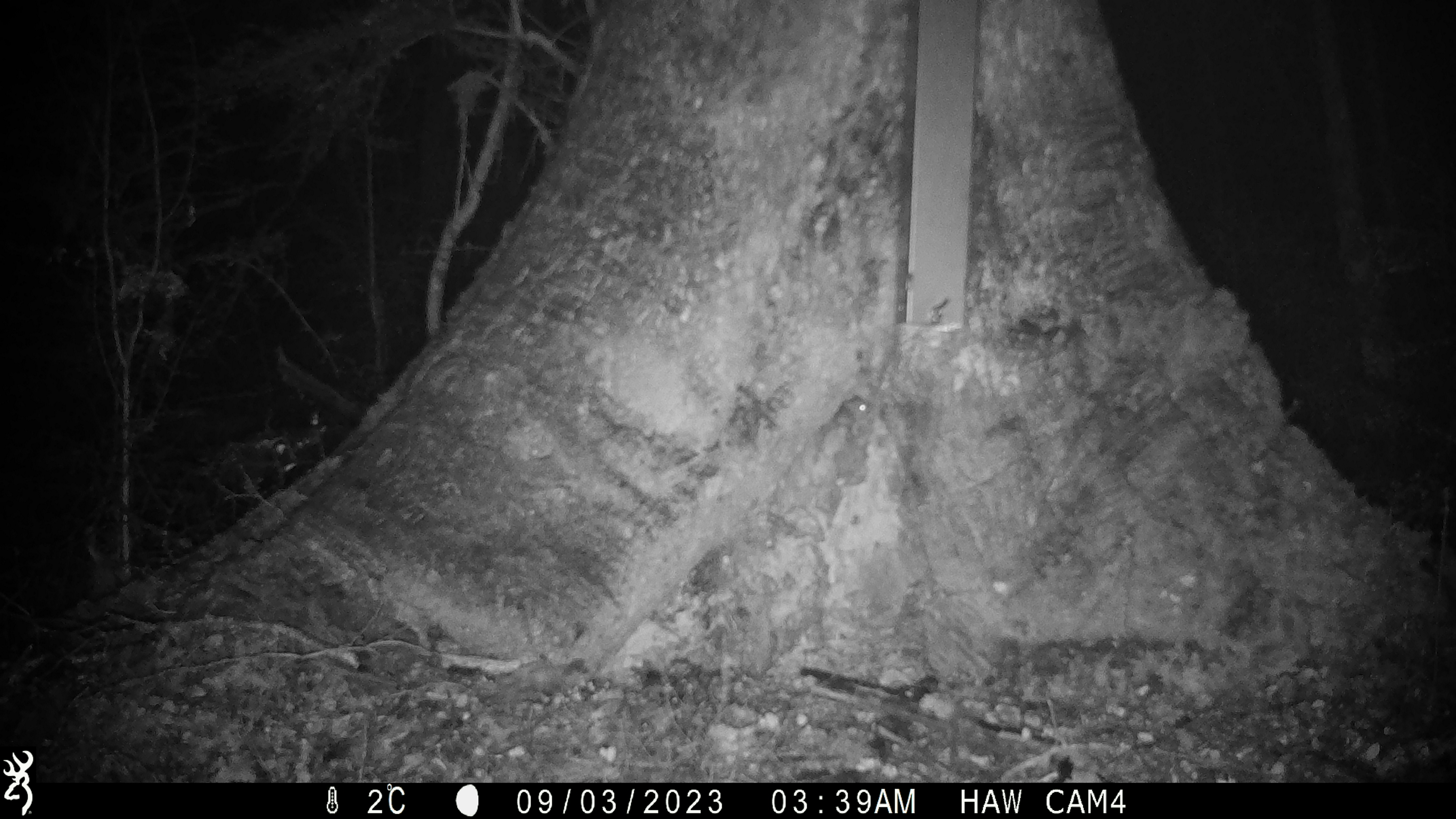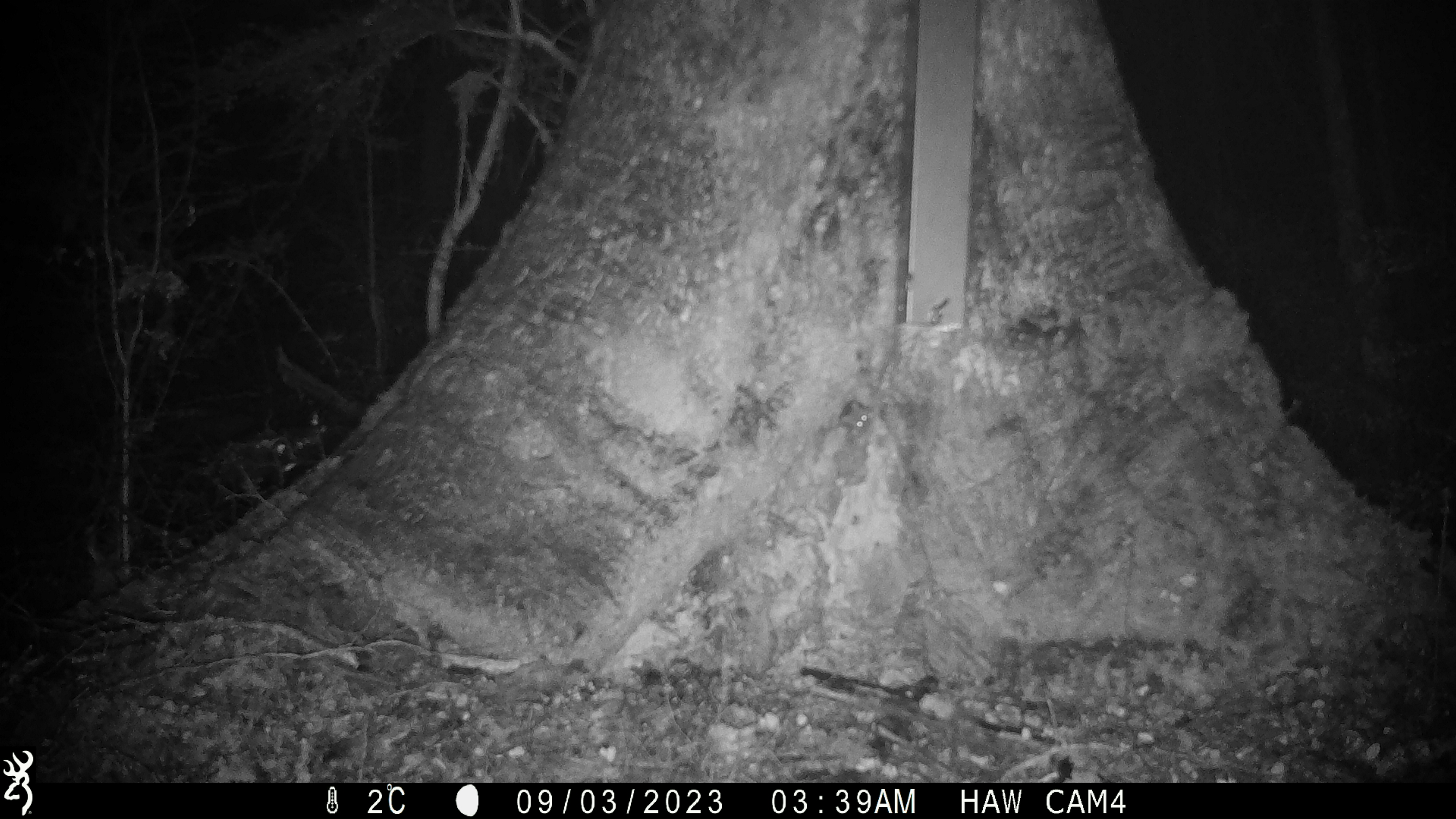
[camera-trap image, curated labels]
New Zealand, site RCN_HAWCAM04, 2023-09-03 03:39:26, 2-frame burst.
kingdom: Animalia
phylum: Chordata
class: Mammalia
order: Rodentia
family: Muridae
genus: Mus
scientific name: Mus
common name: mouse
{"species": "mouse (Mus)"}